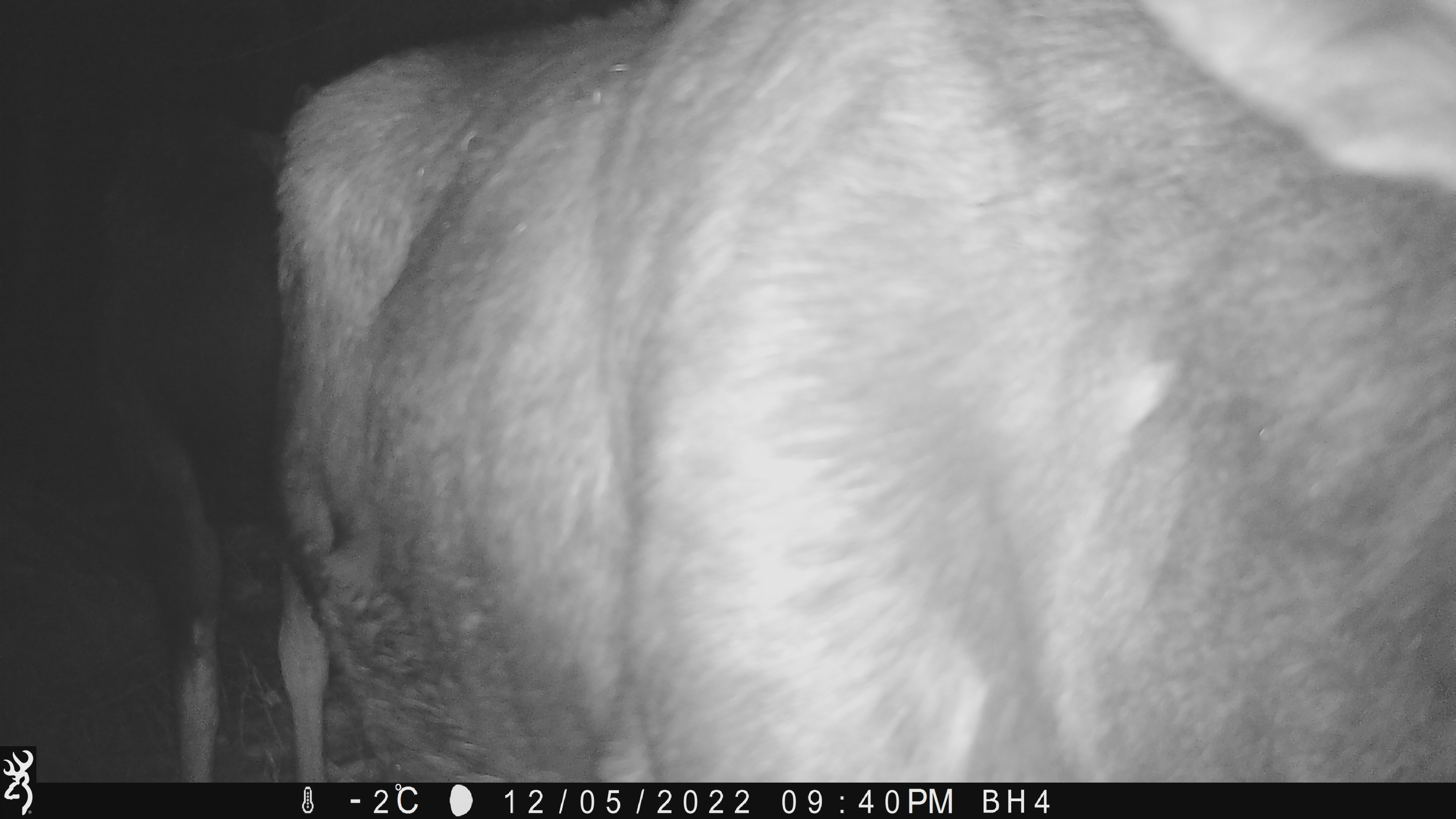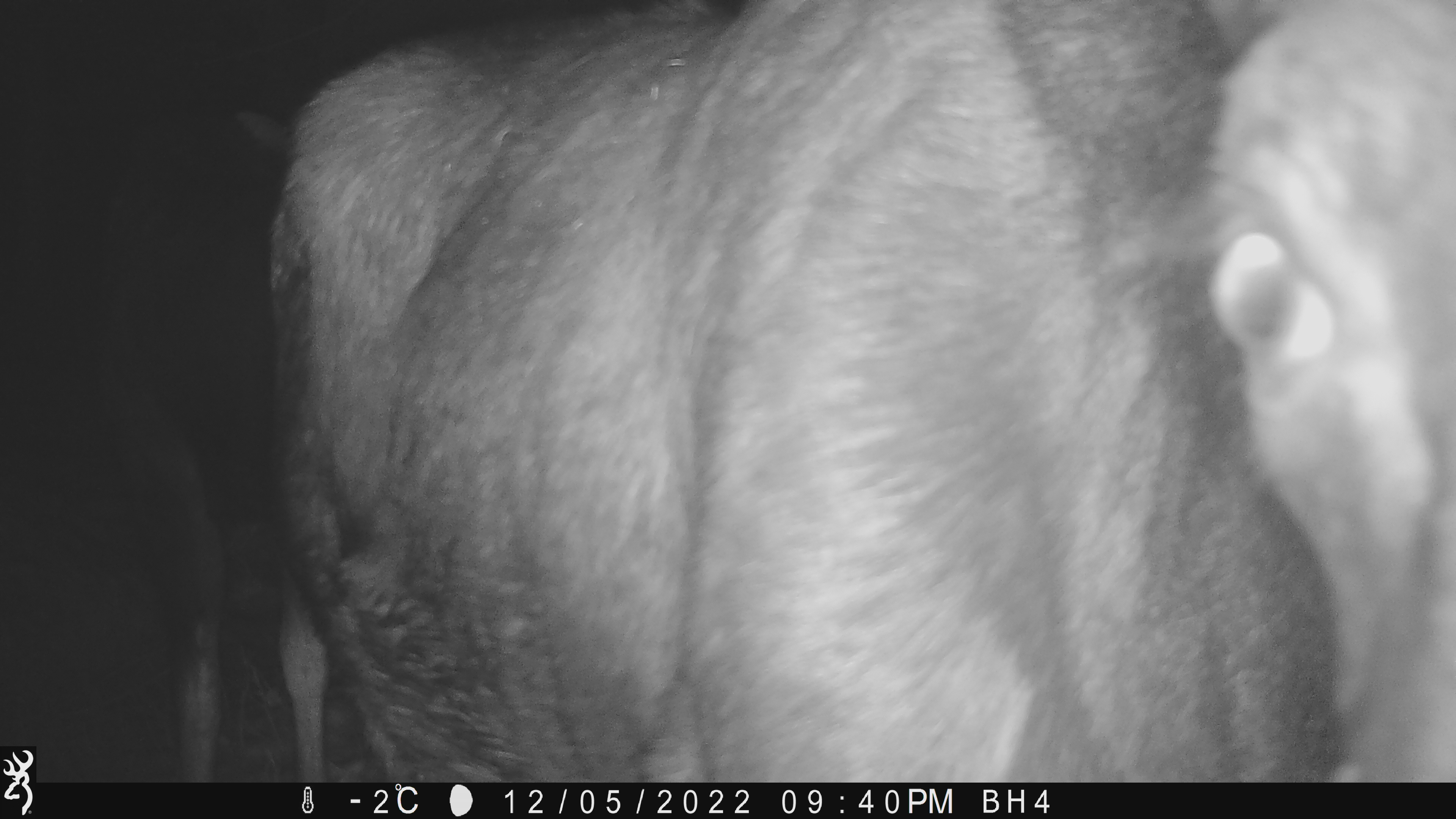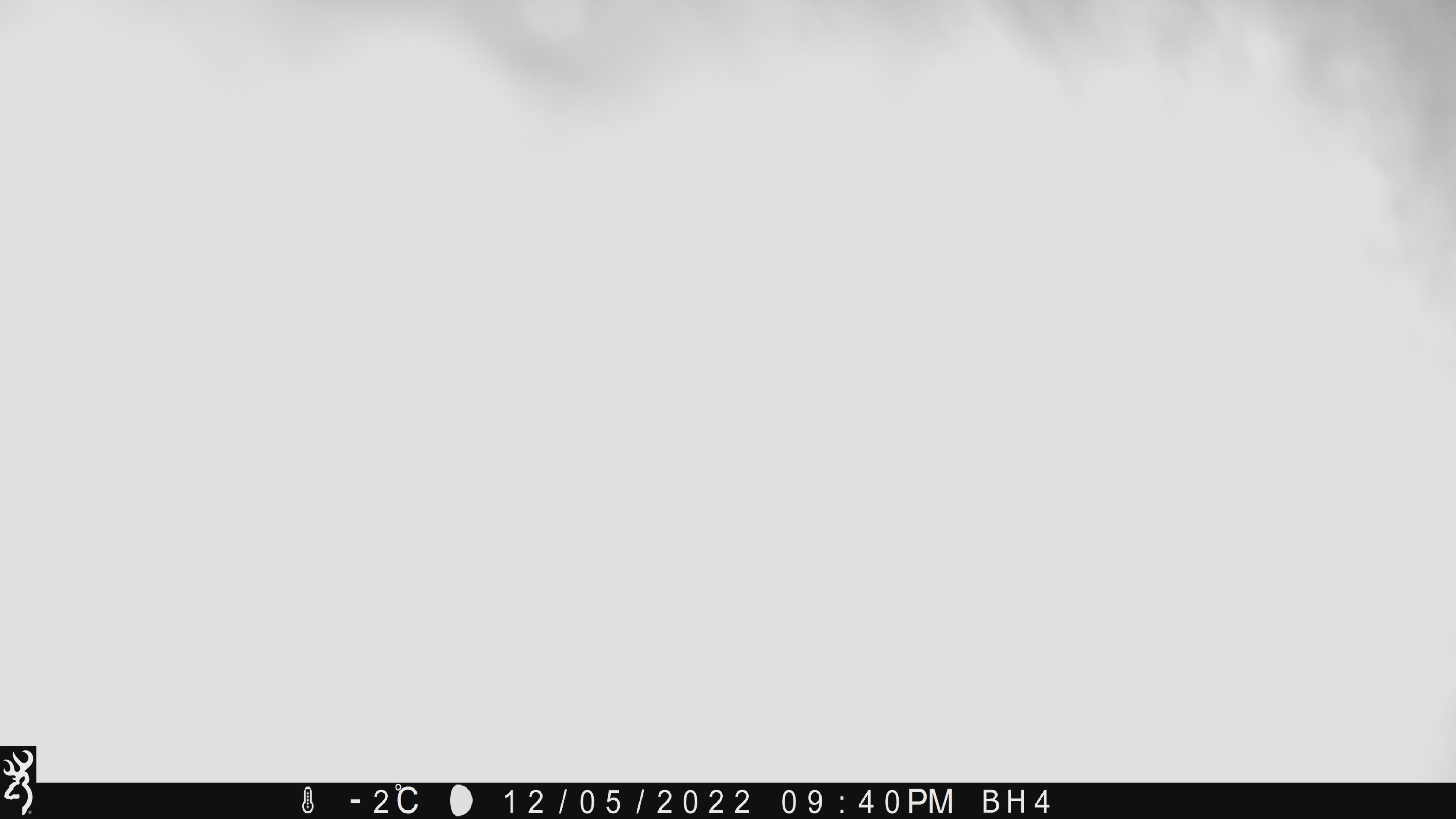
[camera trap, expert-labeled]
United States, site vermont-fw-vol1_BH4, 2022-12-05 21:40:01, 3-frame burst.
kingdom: Animalia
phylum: Chordata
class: Mammalia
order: Artiodactyla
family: Cervidae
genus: Alces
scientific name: Alces alces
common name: moose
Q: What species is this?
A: Moose (Alces alces).